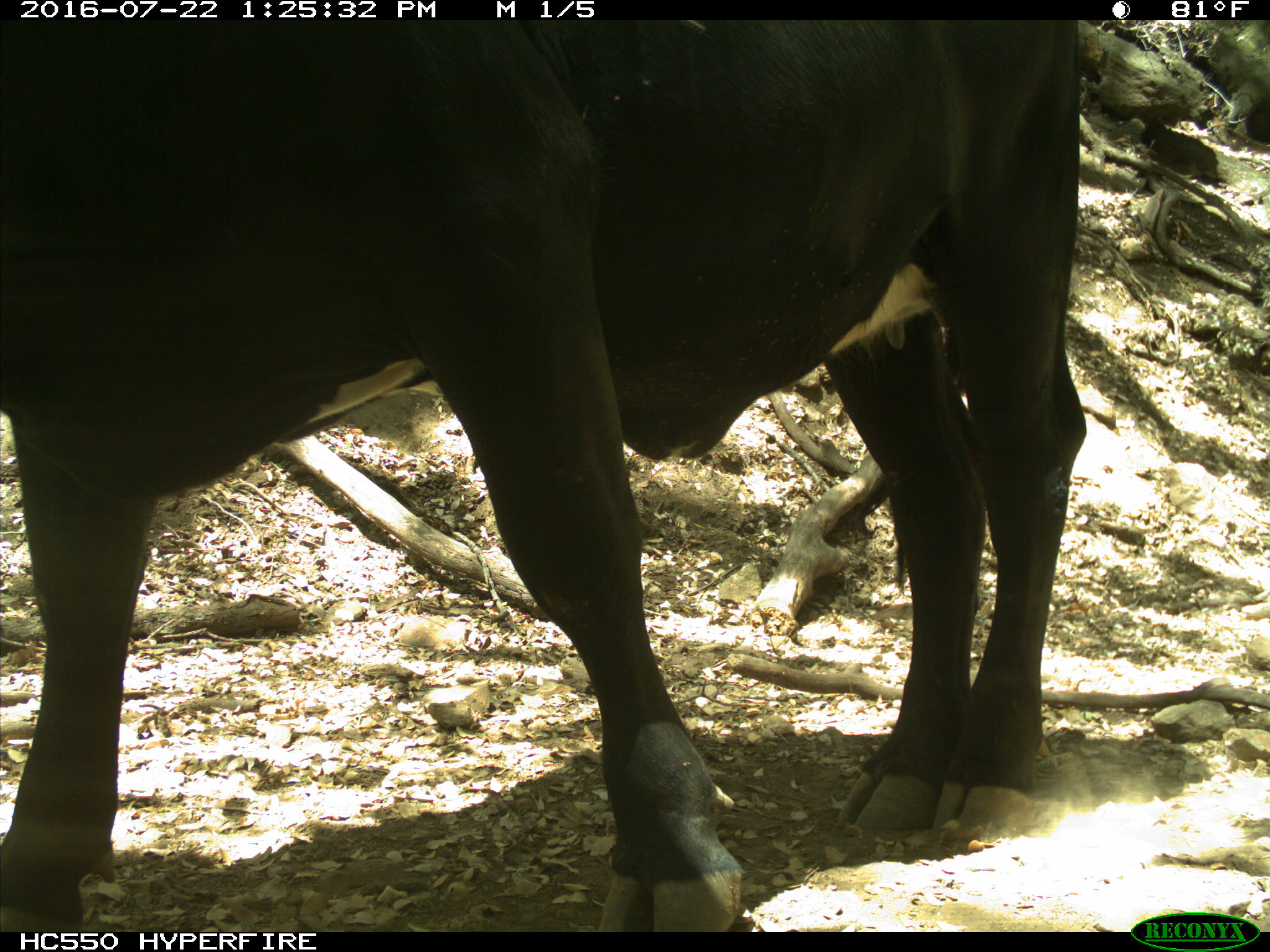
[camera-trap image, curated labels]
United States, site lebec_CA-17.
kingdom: Animalia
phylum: Chordata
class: Mammalia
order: Artiodactyla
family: Bovidae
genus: Bos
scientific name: Bos taurus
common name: domestic cow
Bos taurus (domestic cow).